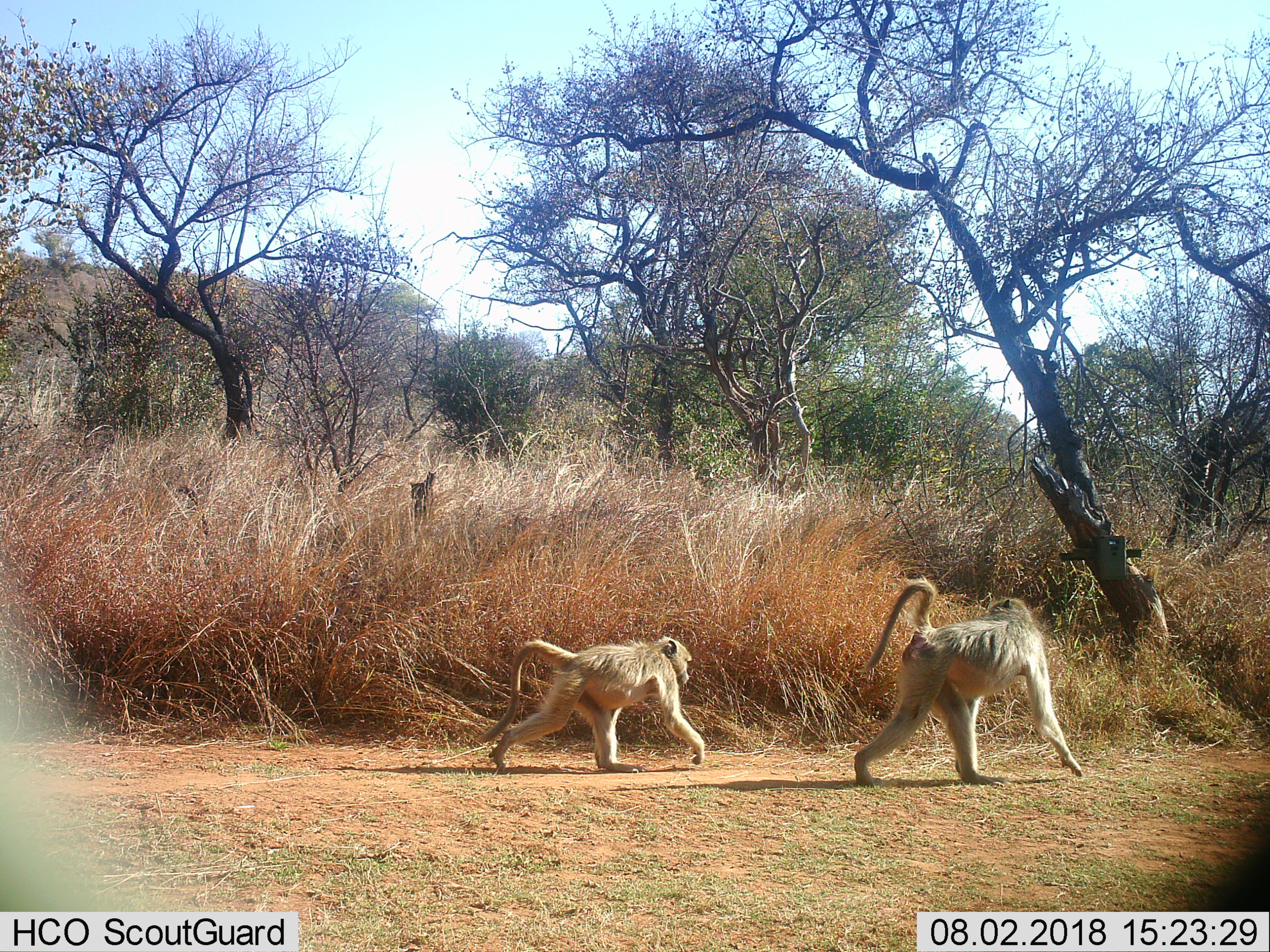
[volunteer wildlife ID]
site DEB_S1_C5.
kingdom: Animalia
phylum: Chordata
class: Mammalia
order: Primates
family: Cercopithecidae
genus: Papio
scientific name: Papio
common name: baboon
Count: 2.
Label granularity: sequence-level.